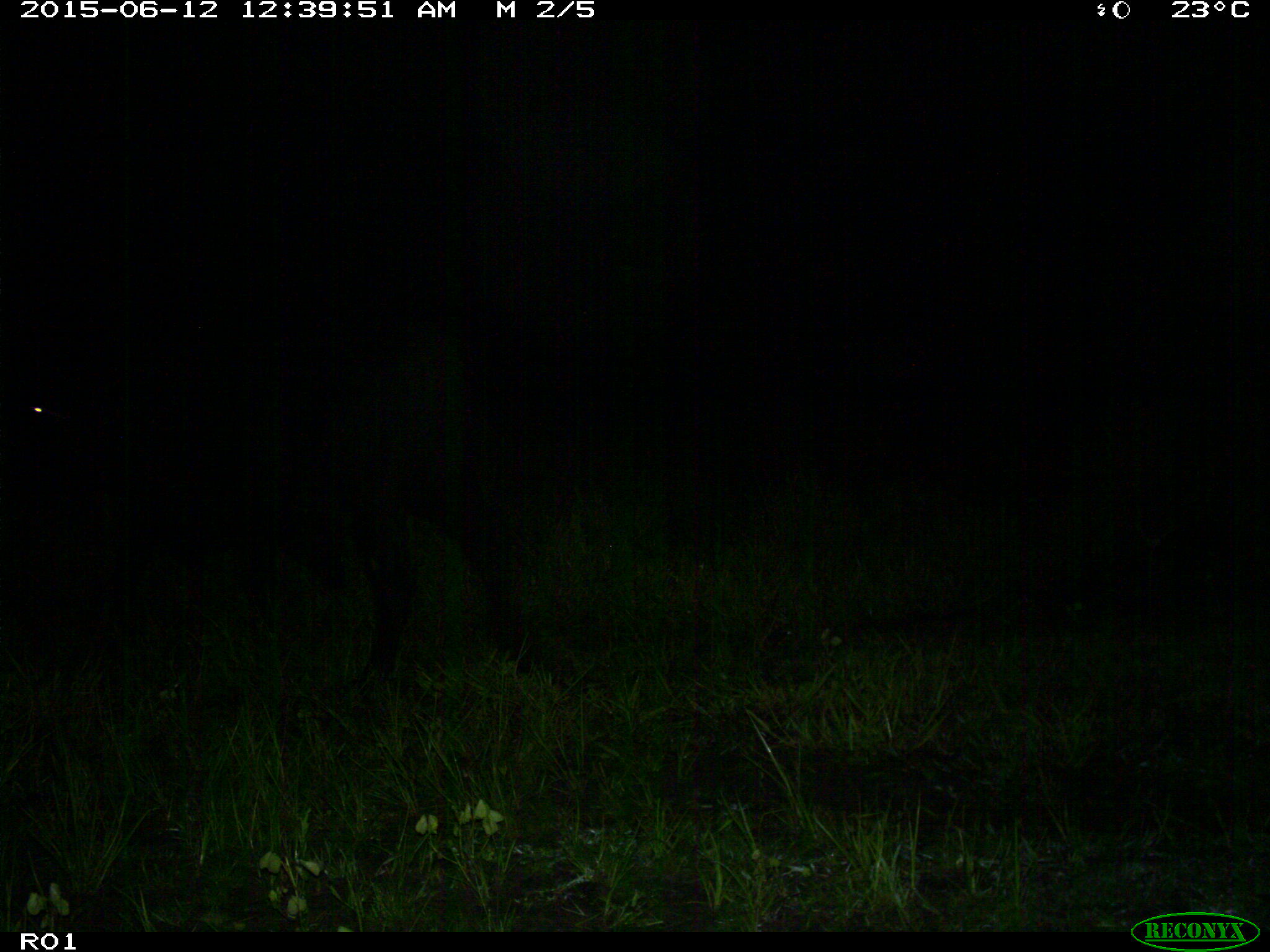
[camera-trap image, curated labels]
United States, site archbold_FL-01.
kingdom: Animalia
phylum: Chordata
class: Mammalia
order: Artiodactyla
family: Bovidae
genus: Bos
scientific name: Bos taurus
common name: domestic cow